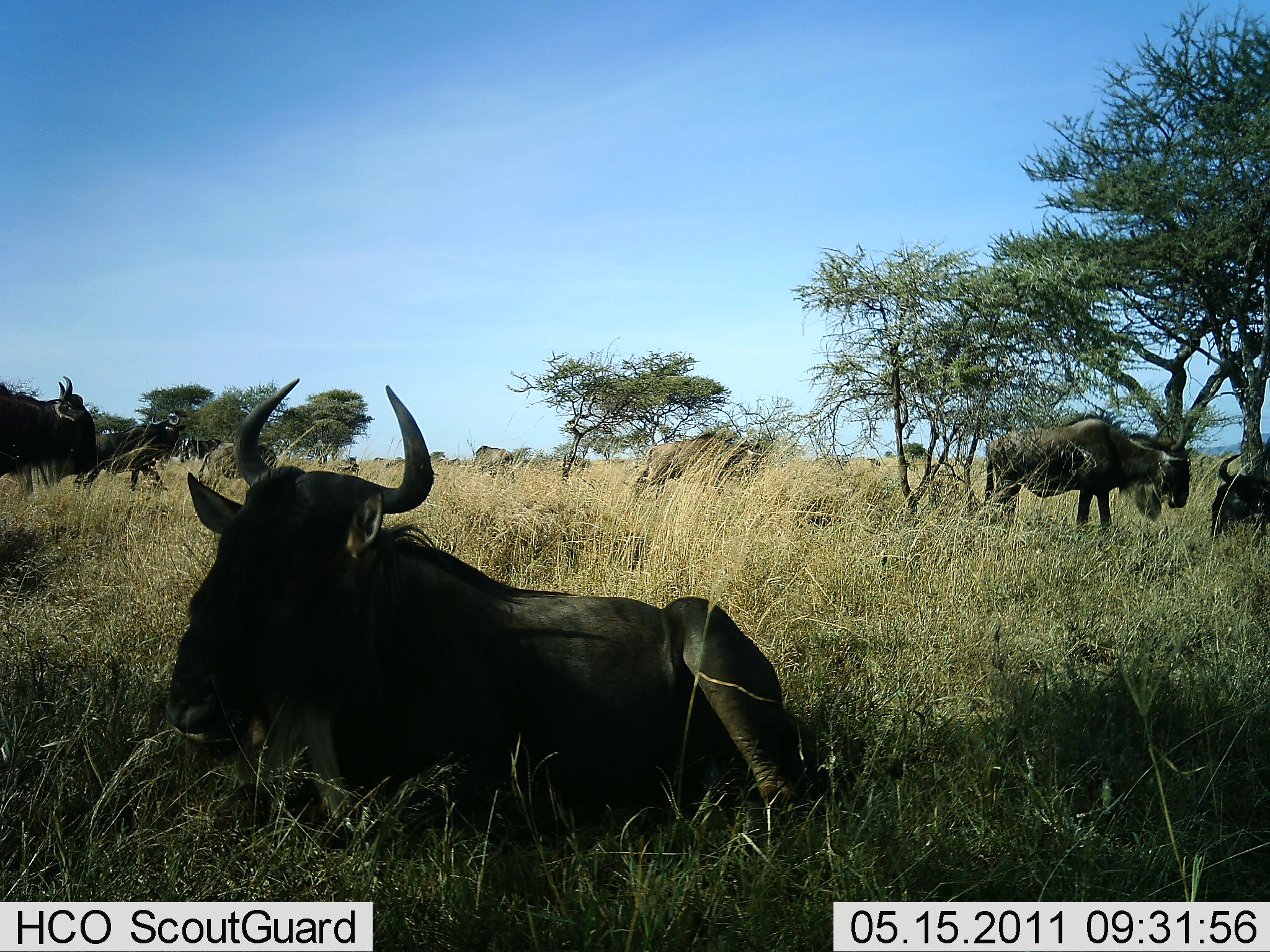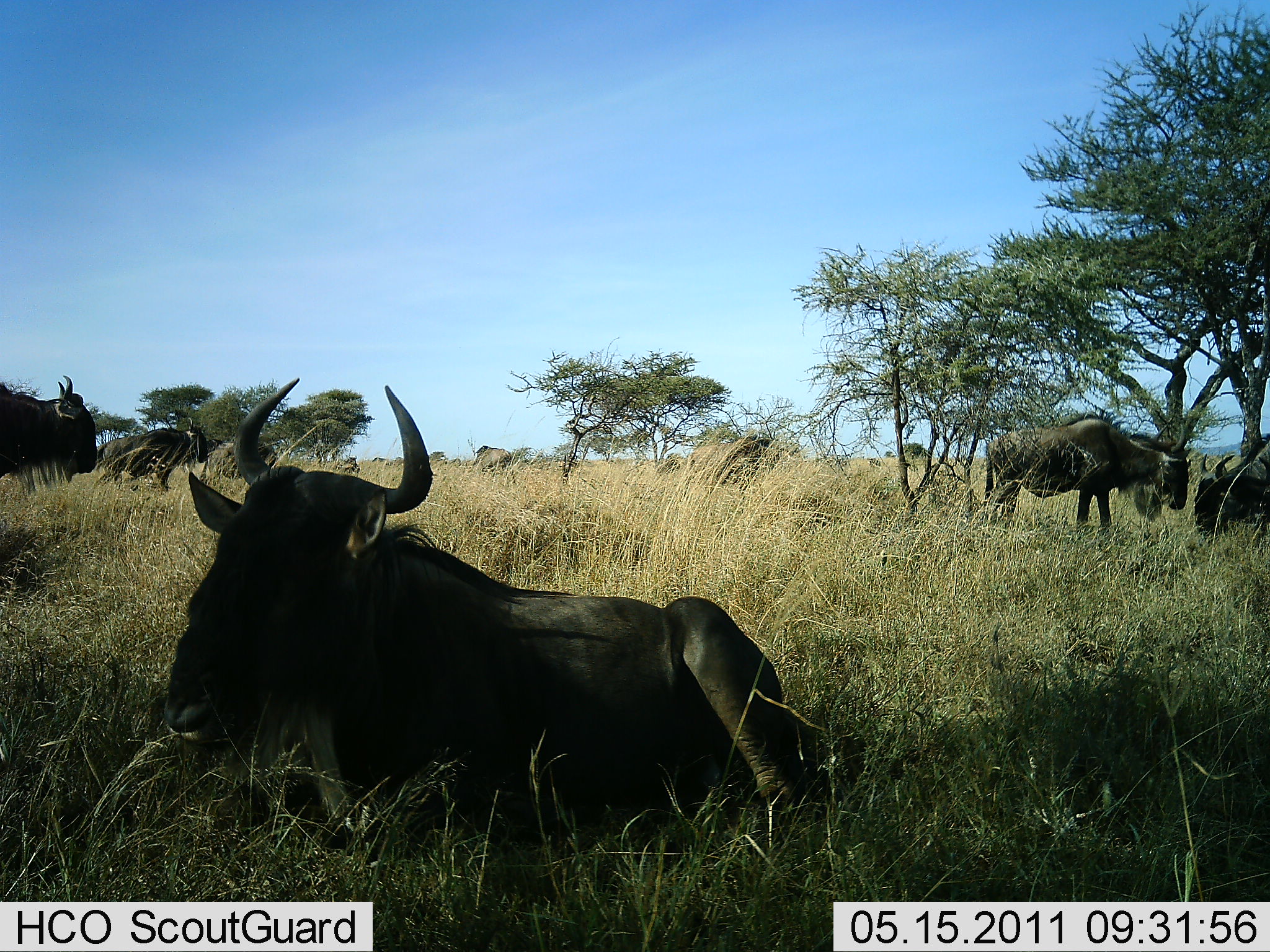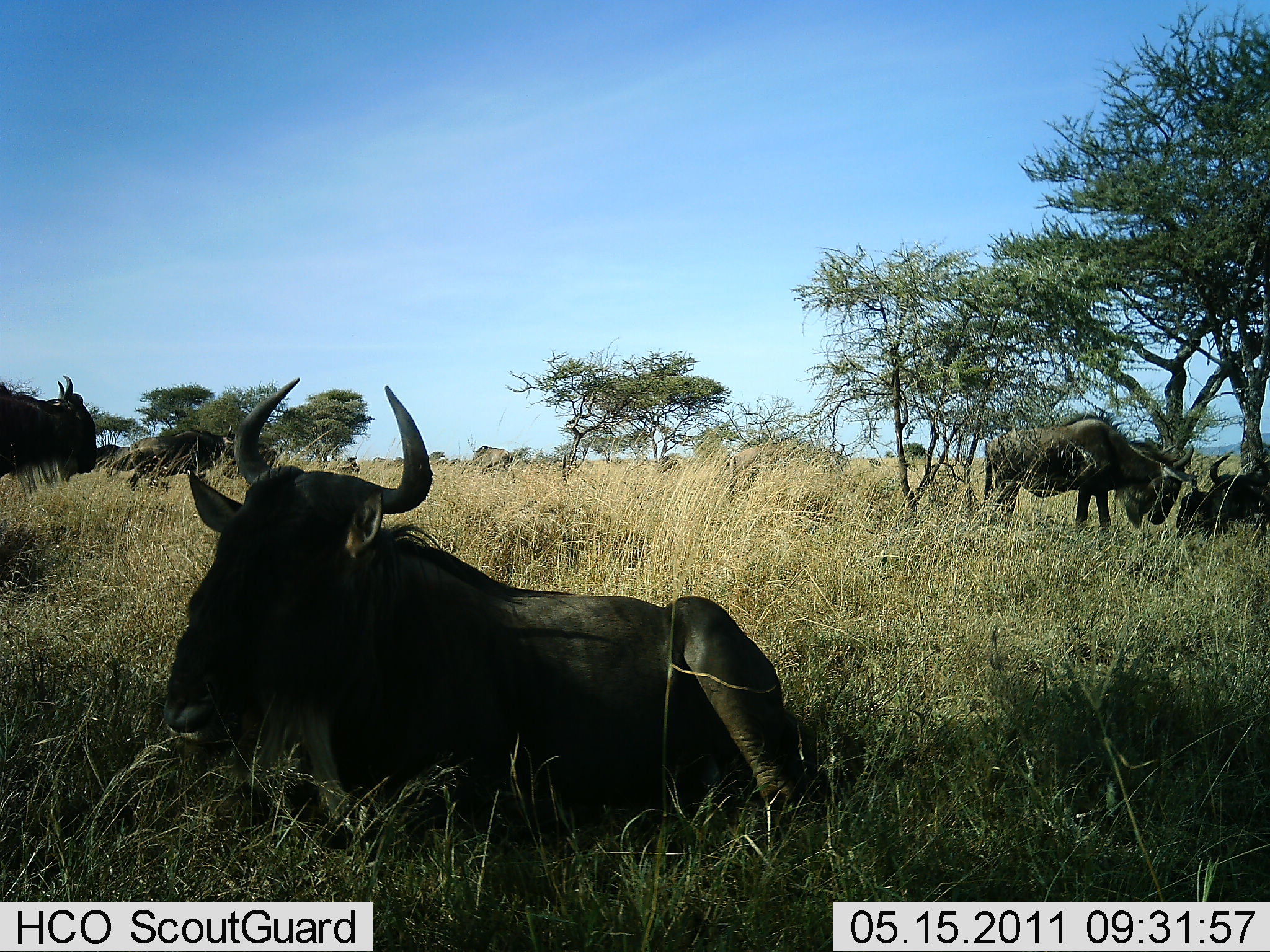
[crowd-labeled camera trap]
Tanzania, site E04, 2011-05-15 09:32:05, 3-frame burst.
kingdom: Animalia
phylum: Chordata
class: Mammalia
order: Artiodactyla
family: Bovidae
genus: Connochaetes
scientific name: Connochaetes taurinus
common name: blue wildebeest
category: wildebeest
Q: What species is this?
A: Wildebeest (blue wildebeest) (Connochaetes taurinus).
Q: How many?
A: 7.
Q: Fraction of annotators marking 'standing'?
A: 58%.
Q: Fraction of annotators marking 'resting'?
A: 83%.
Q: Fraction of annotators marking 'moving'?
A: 50%.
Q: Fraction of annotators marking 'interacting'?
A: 8%.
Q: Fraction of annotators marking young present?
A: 0%.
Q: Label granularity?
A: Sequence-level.